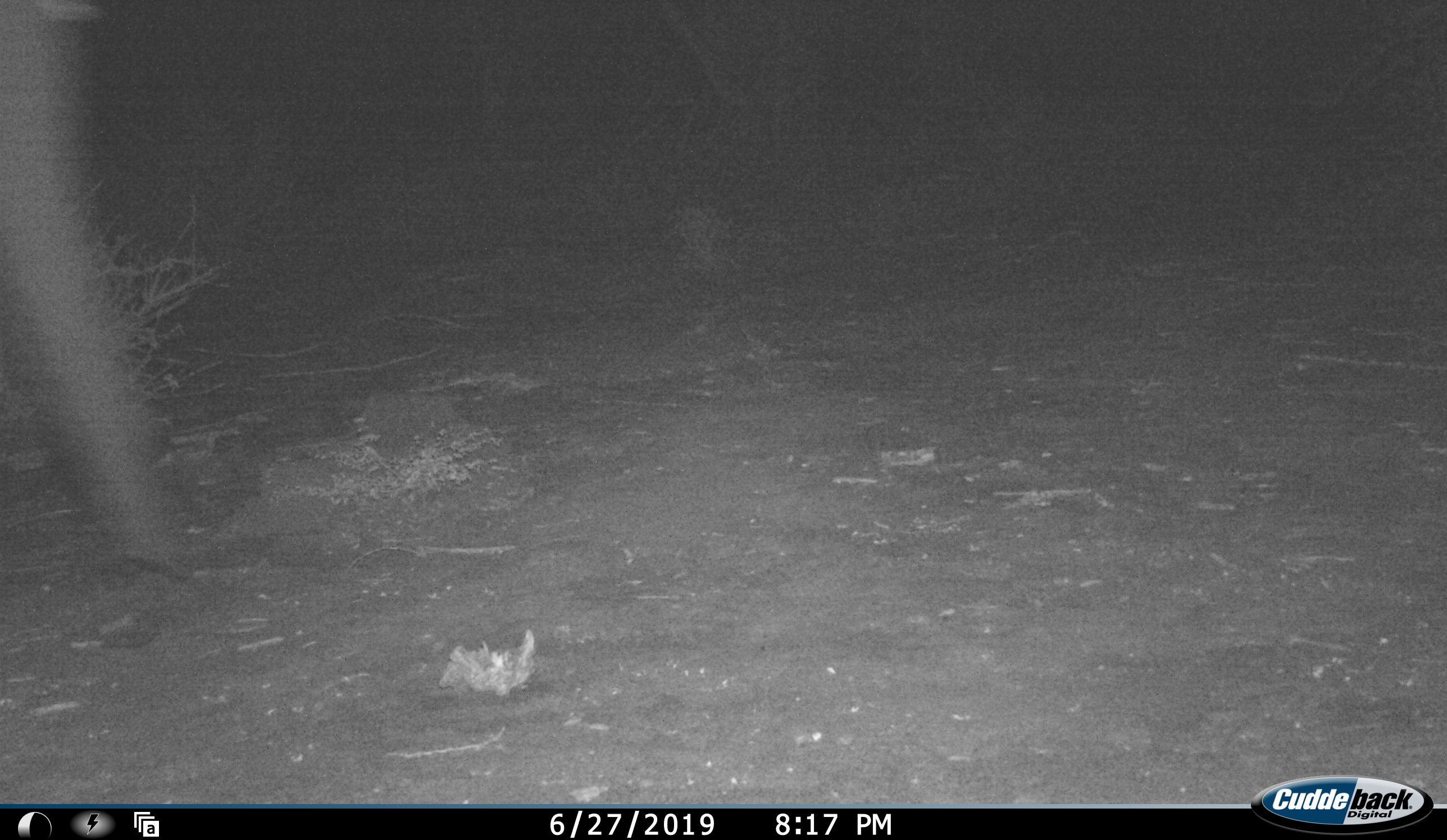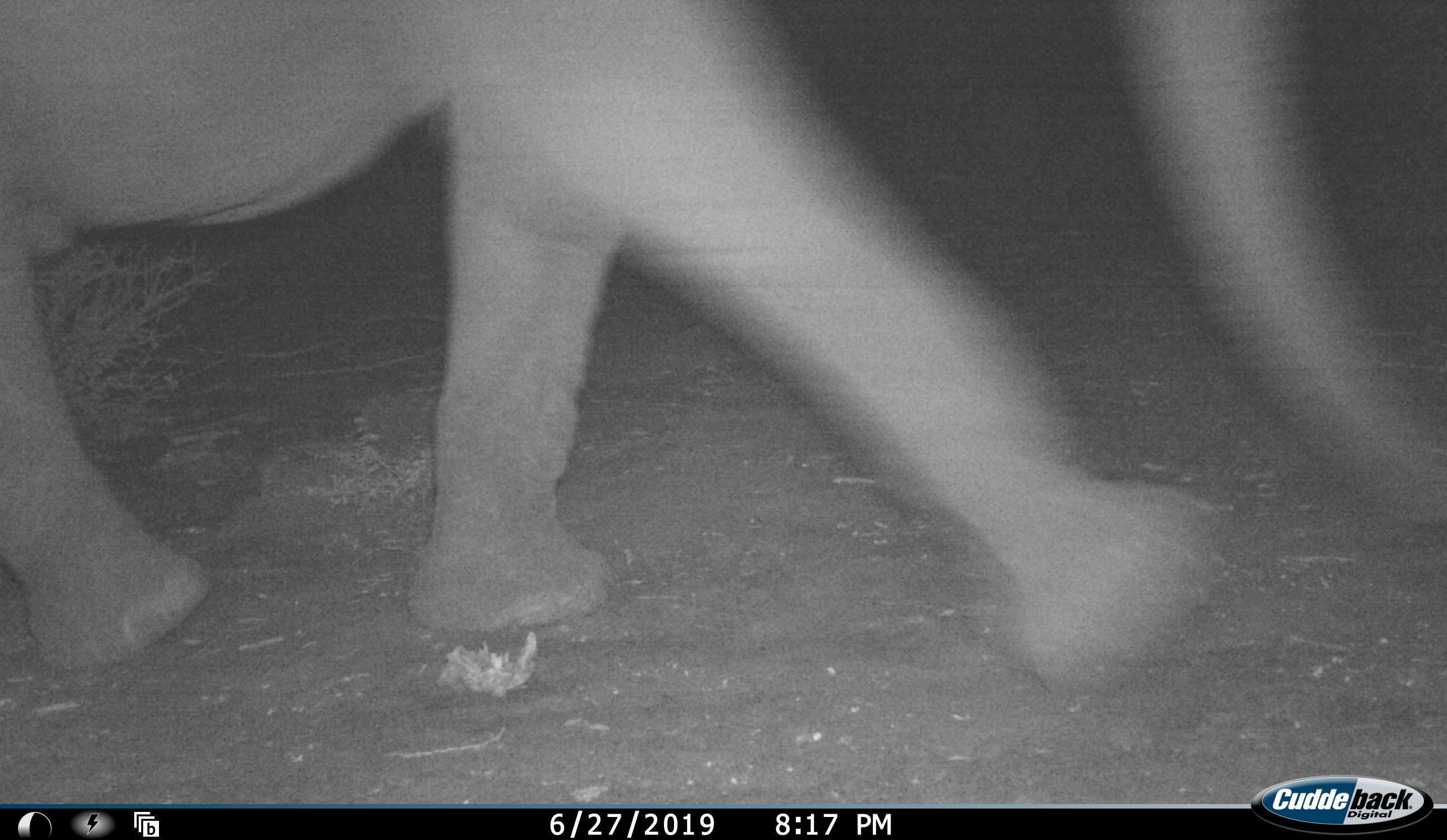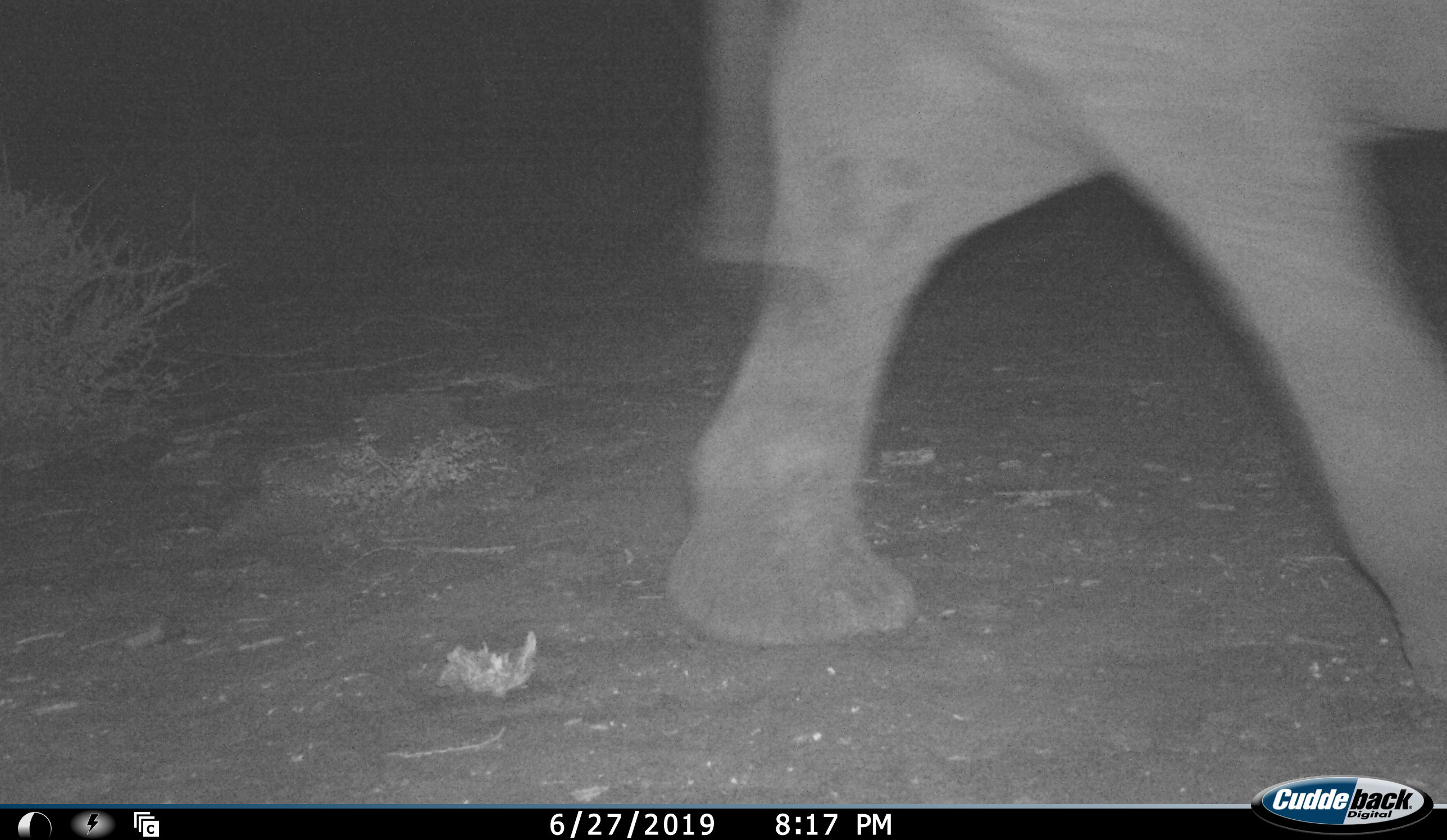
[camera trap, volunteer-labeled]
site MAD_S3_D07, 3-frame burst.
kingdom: Animalia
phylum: Chordata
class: Mammalia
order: Proboscidea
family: Elephantidae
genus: Loxodonta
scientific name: Loxodonta africana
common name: african bush elephant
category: elephant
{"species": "elephant (african bush elephant) (Loxodonta africana)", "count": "1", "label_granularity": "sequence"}